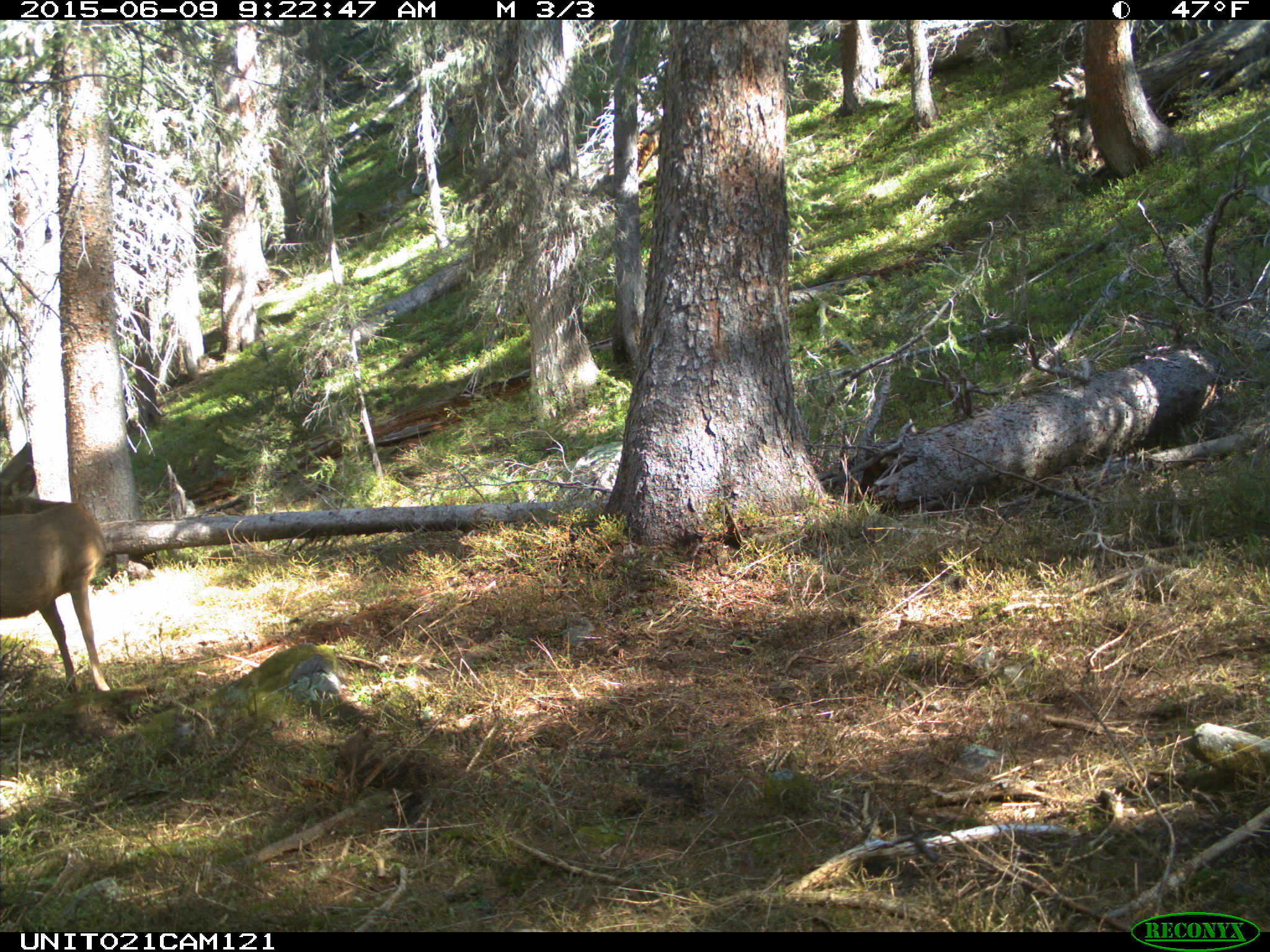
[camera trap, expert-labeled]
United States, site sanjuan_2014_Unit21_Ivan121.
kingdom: Animalia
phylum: Chordata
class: Mammalia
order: Artiodactyla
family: Cervidae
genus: Odocoileus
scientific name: Odocoileus hemionus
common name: mule deer